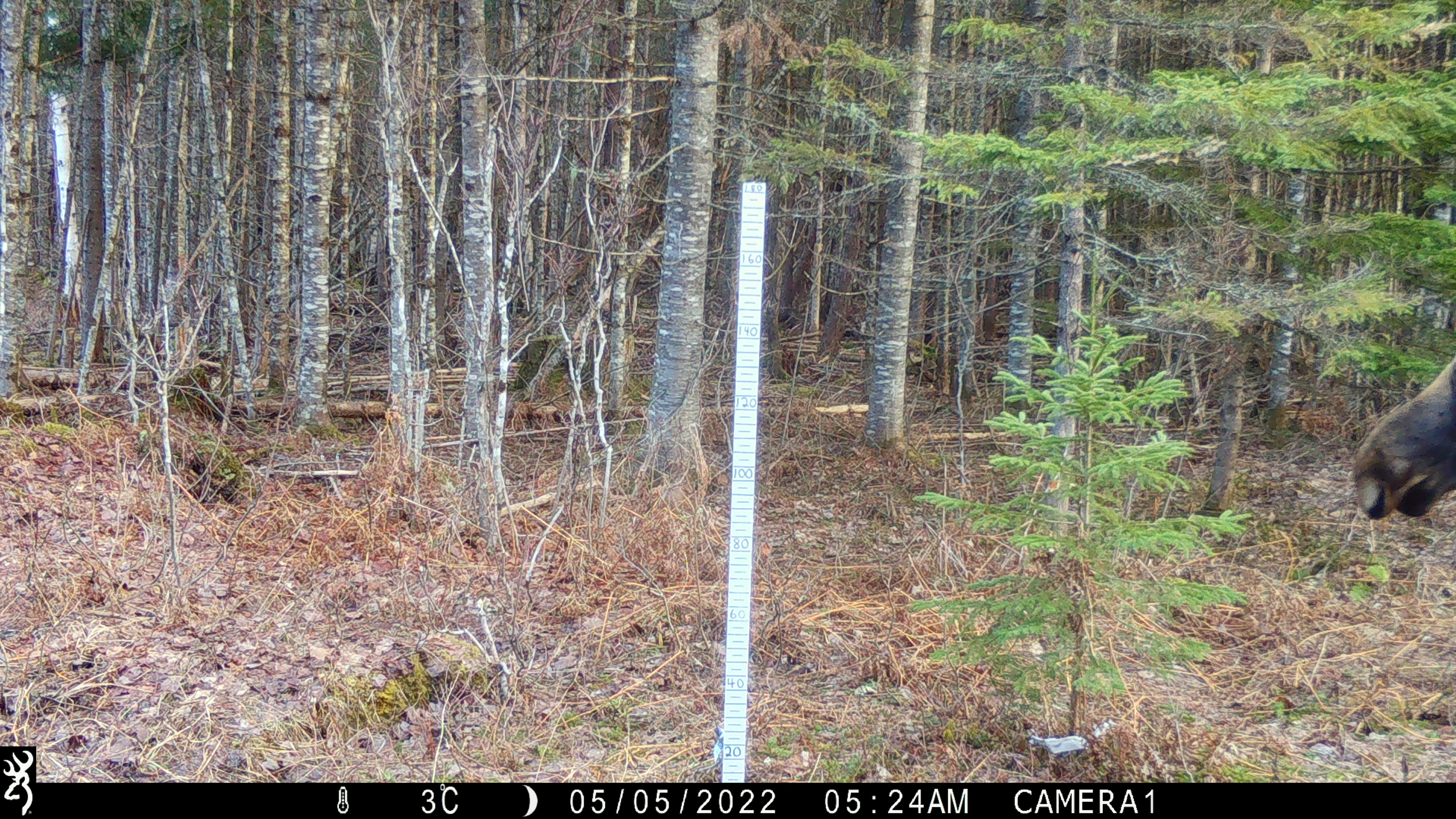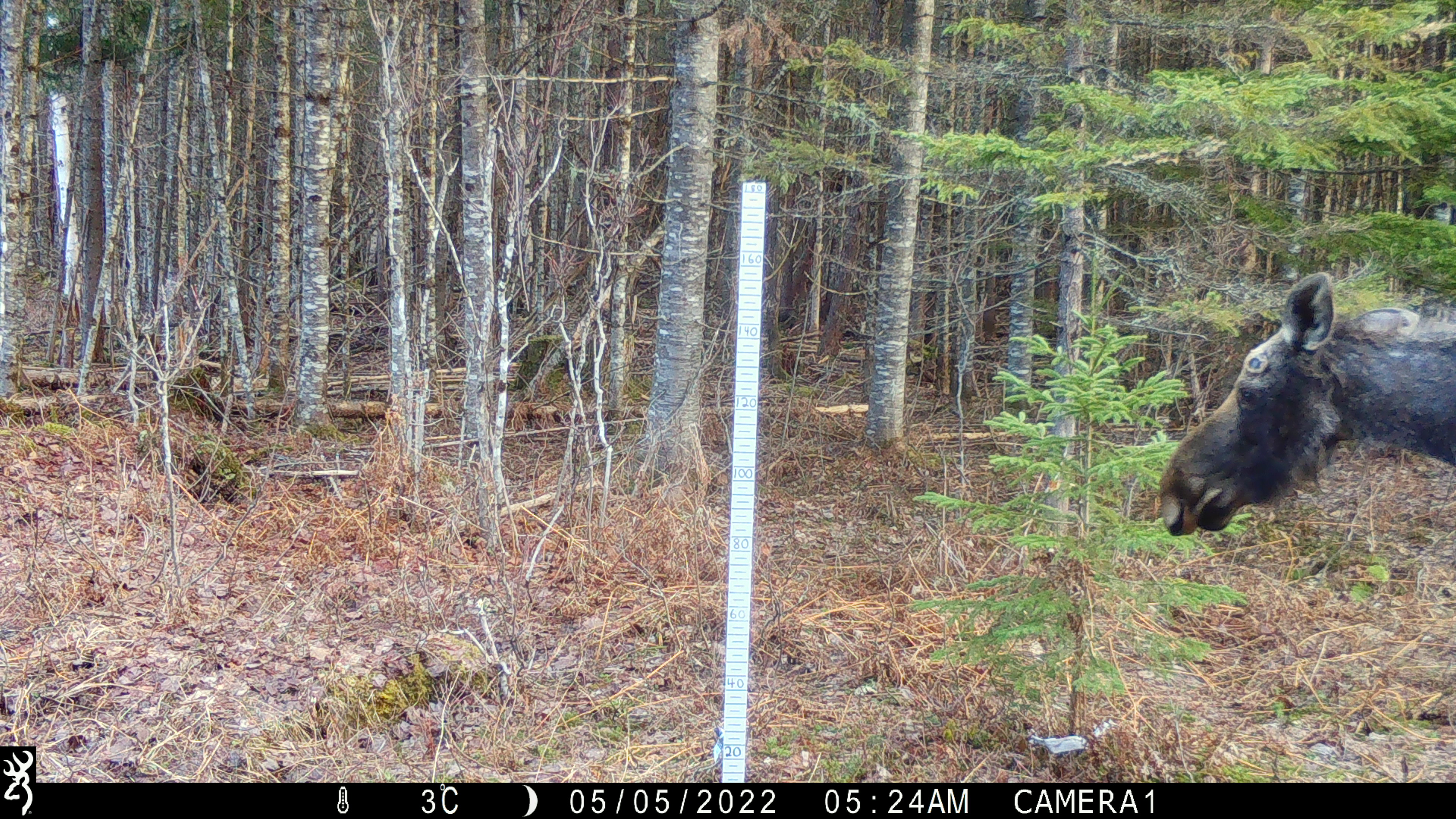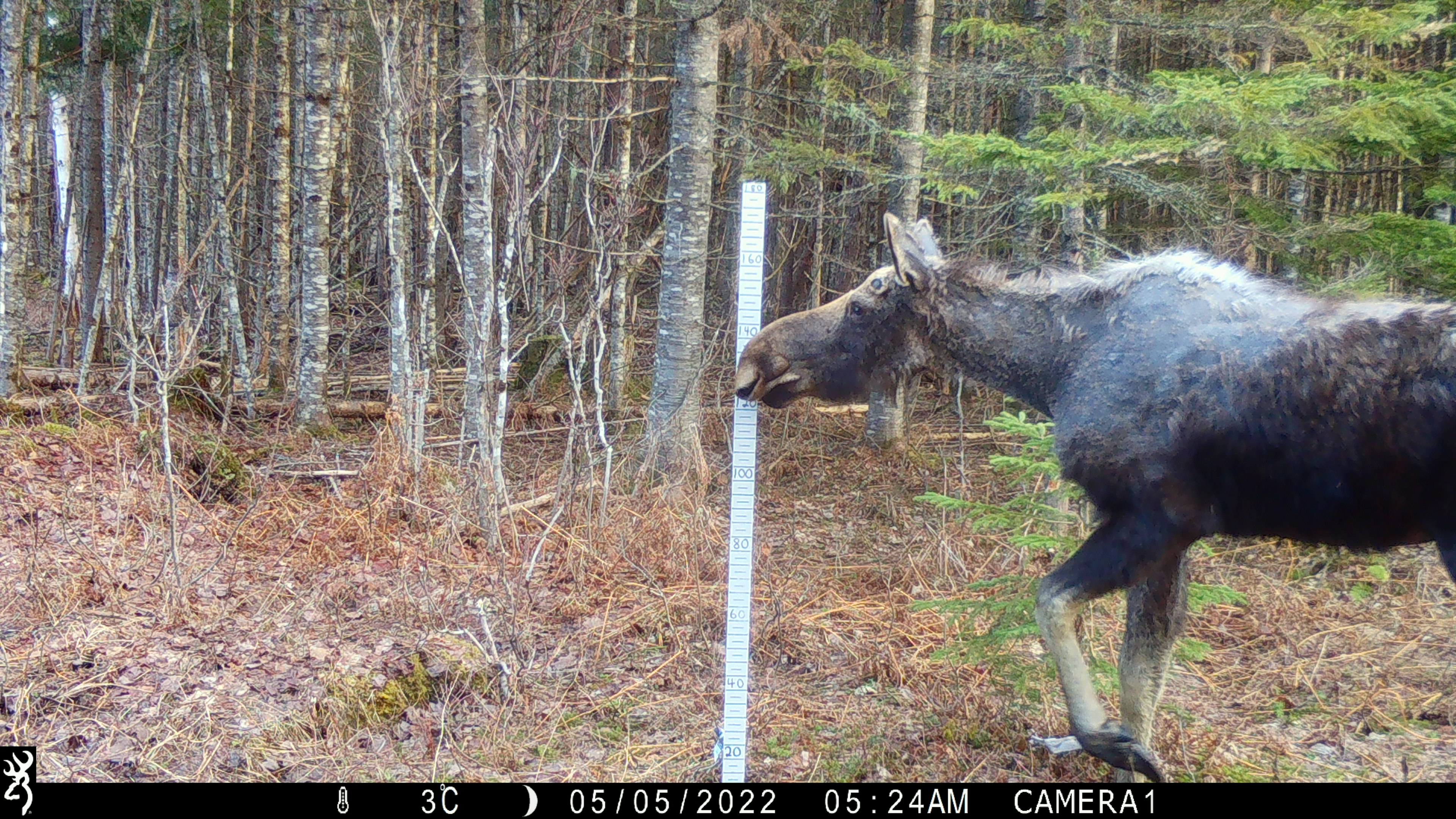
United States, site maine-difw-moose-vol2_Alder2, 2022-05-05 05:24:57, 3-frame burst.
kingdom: Animalia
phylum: Chordata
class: Mammalia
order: Artiodactyla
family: Cervidae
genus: Alces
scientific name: Alces alces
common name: moose